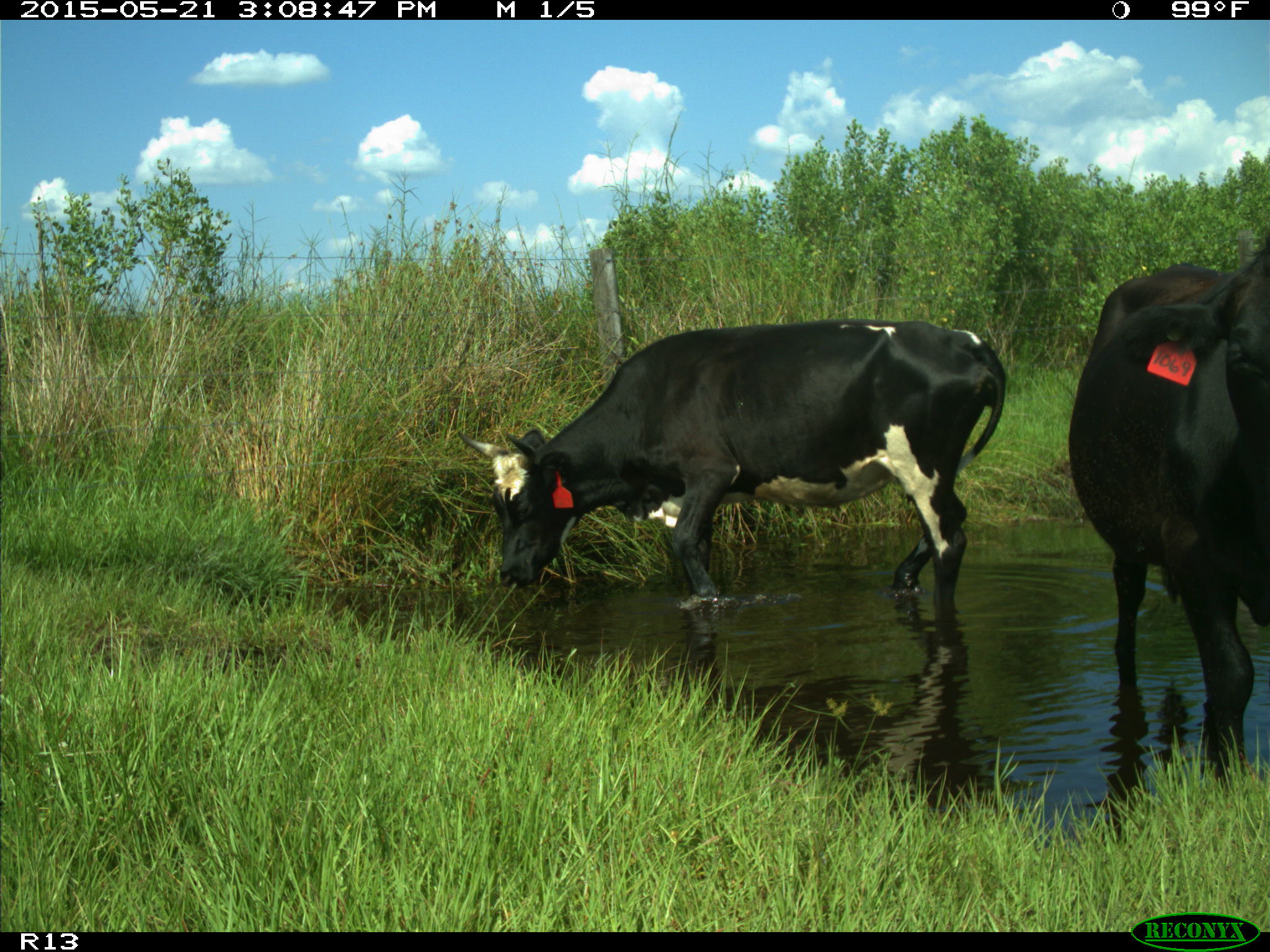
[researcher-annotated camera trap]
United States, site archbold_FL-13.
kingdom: Animalia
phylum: Chordata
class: Mammalia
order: Artiodactyla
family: Bovidae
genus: Bos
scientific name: Bos taurus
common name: domestic cow